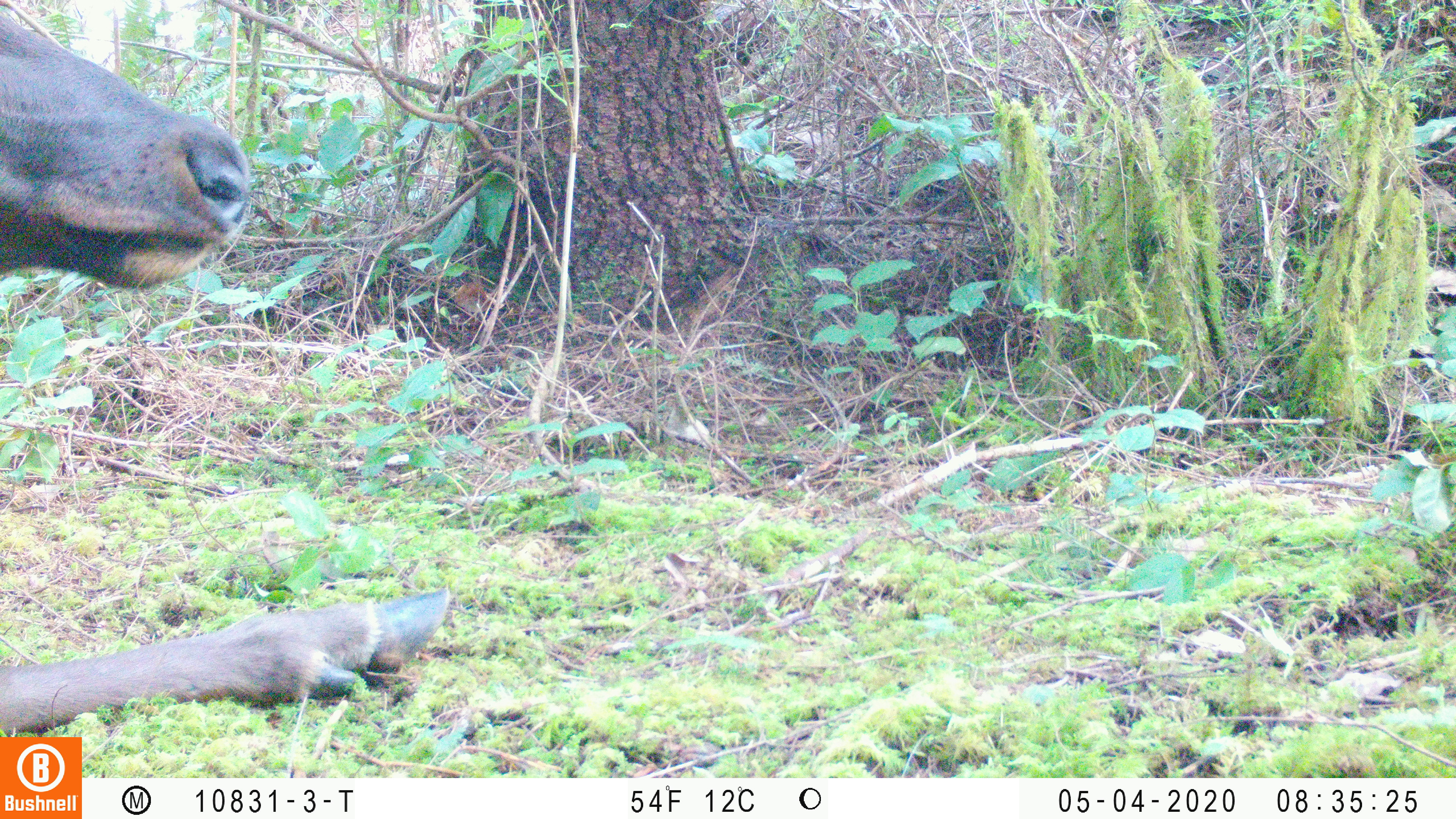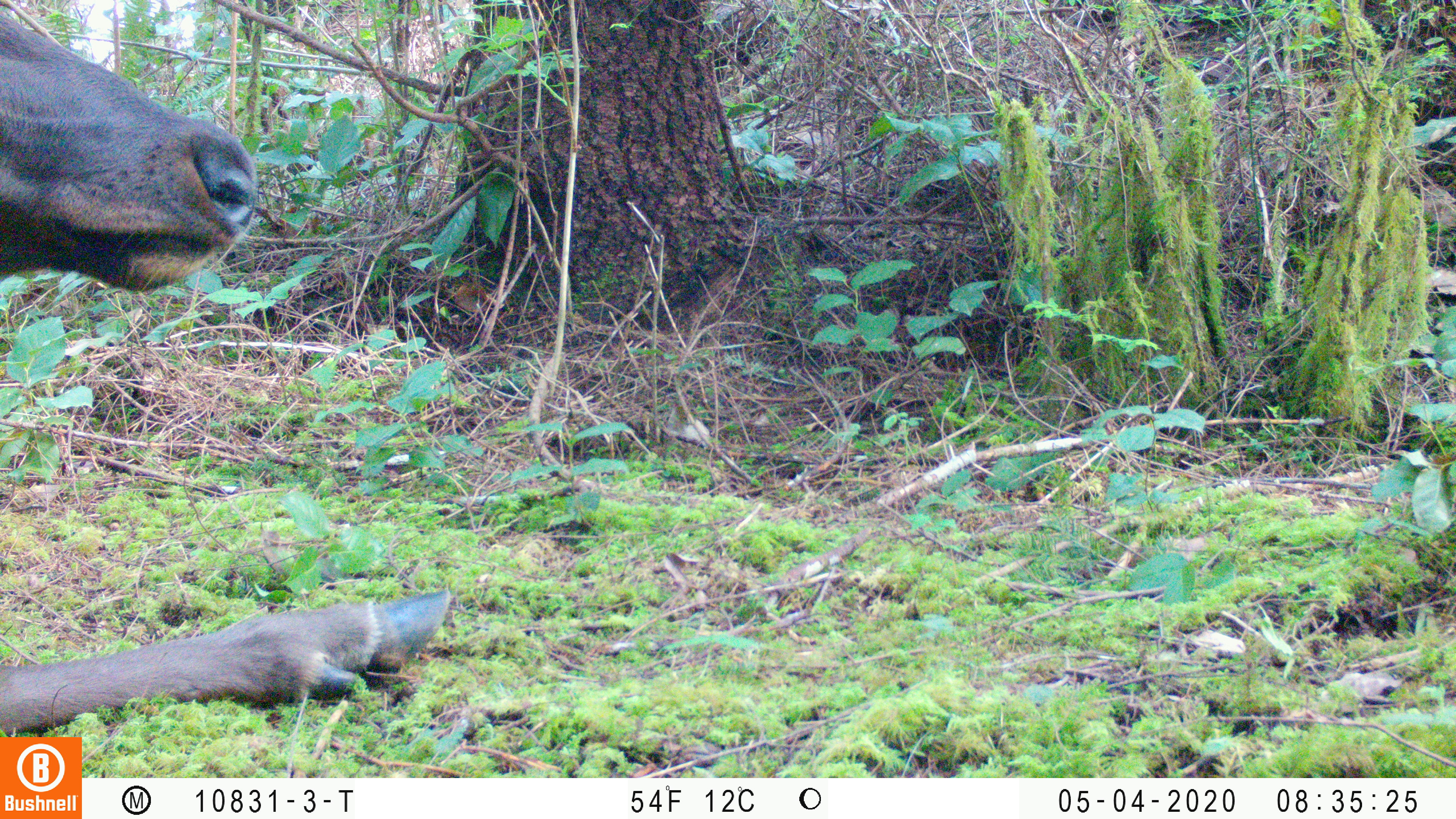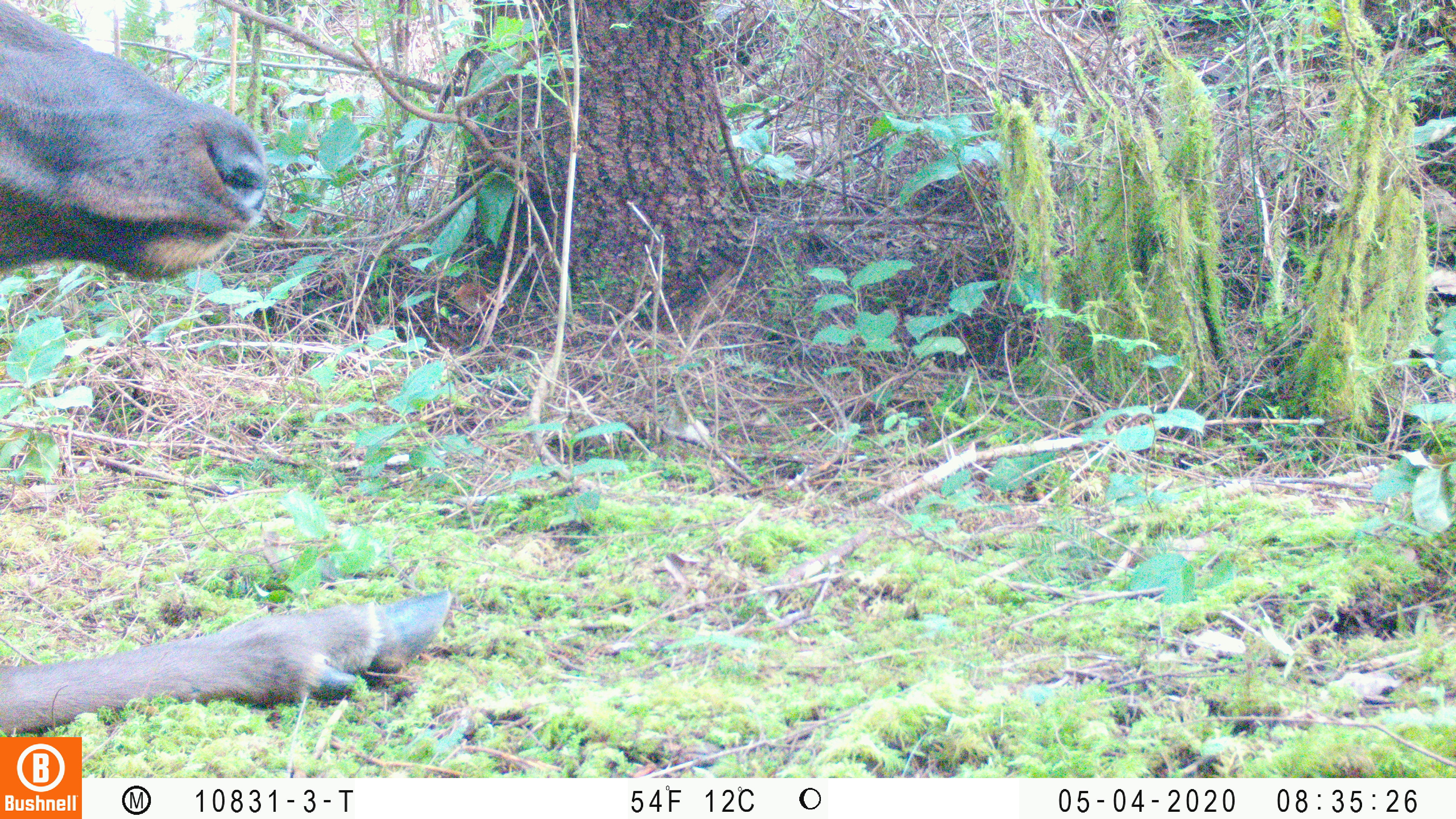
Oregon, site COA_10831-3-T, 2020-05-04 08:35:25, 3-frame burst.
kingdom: Animalia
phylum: Chordata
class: Mammalia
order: Artiodactyla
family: Cervidae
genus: Cervus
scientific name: Cervus canadensis roosevelti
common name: roosevelt elk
Roosevelt elk (Cervus canadensis roosevelti).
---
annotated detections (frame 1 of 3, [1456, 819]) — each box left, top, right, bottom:
roosevelt elk: 0, 8, 455, 727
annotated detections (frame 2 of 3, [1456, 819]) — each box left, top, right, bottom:
roosevelt elk: 0, 10, 452, 725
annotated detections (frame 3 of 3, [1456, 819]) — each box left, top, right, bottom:
roosevelt elk: 0, 2, 455, 727